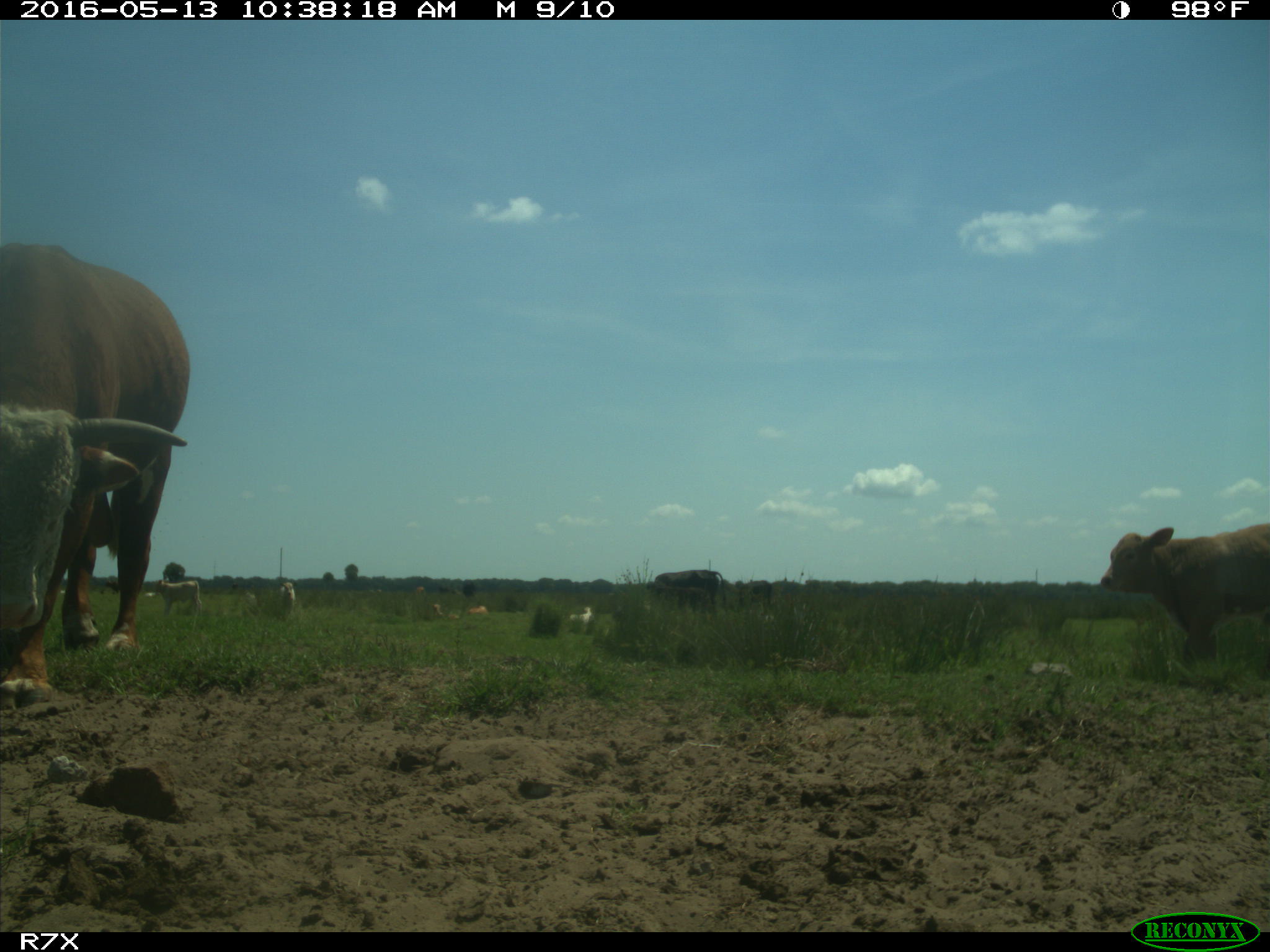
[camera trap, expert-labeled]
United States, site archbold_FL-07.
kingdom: Animalia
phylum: Chordata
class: Mammalia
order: Artiodactyla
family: Bovidae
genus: Bos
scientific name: Bos taurus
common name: domestic cow